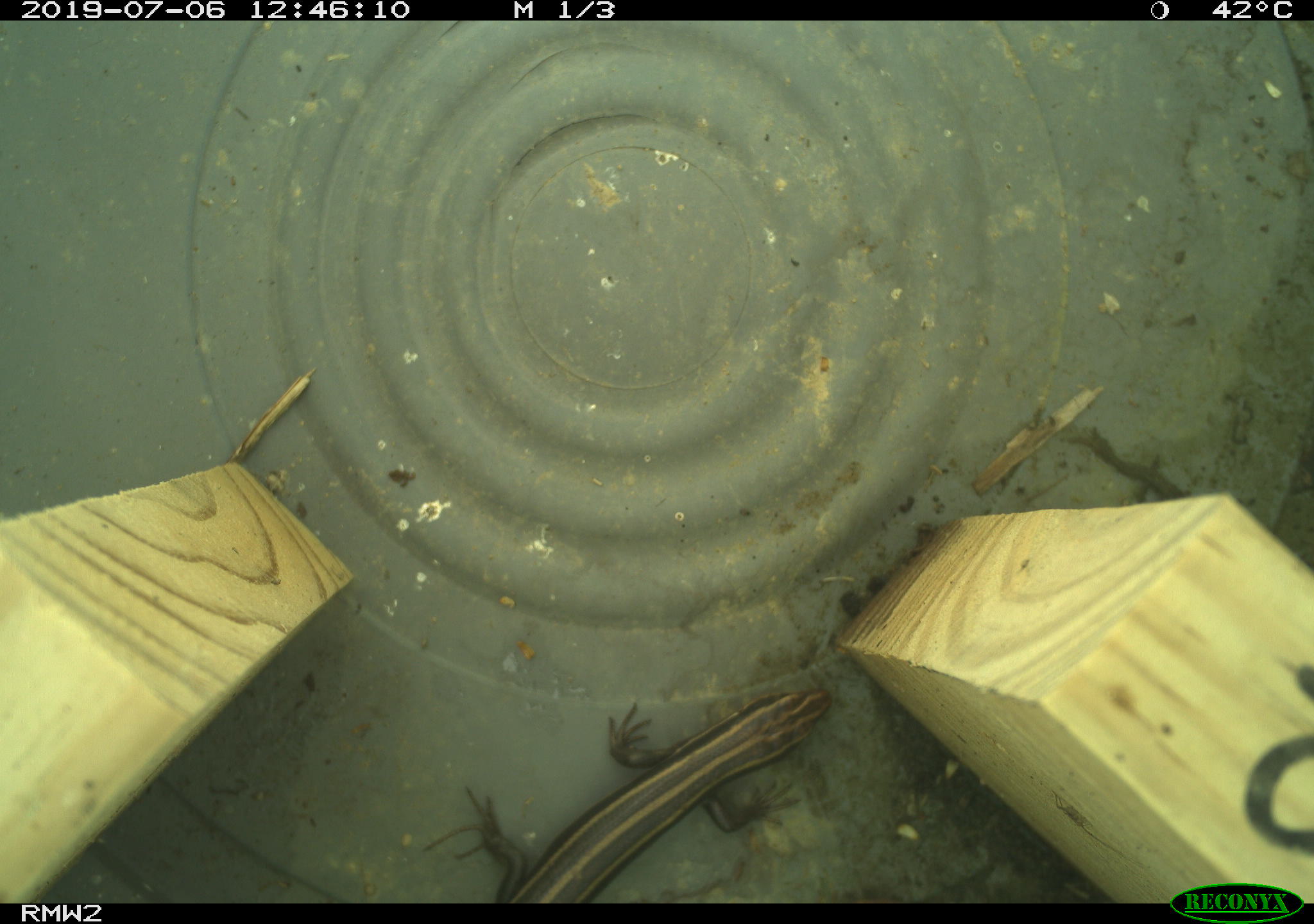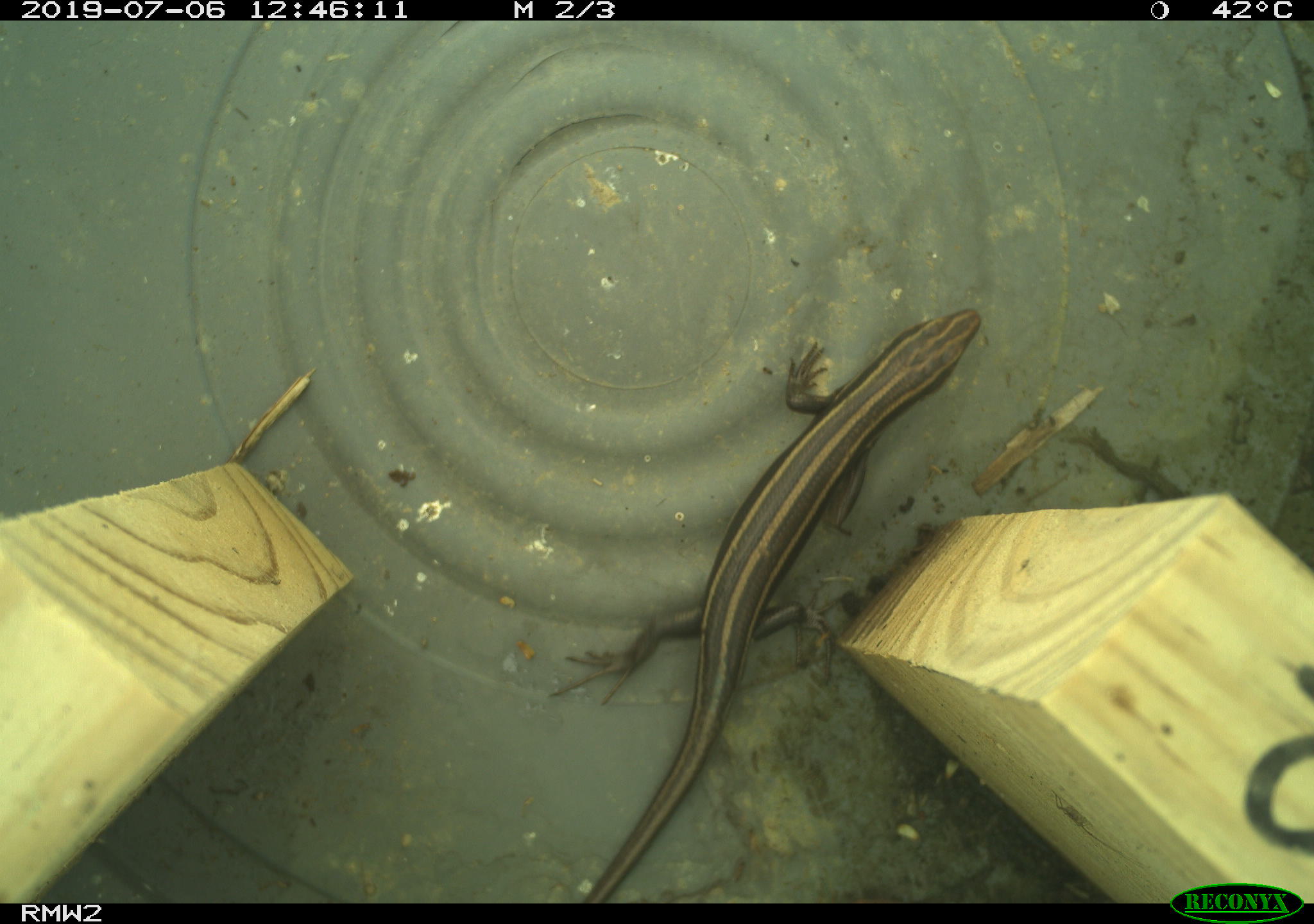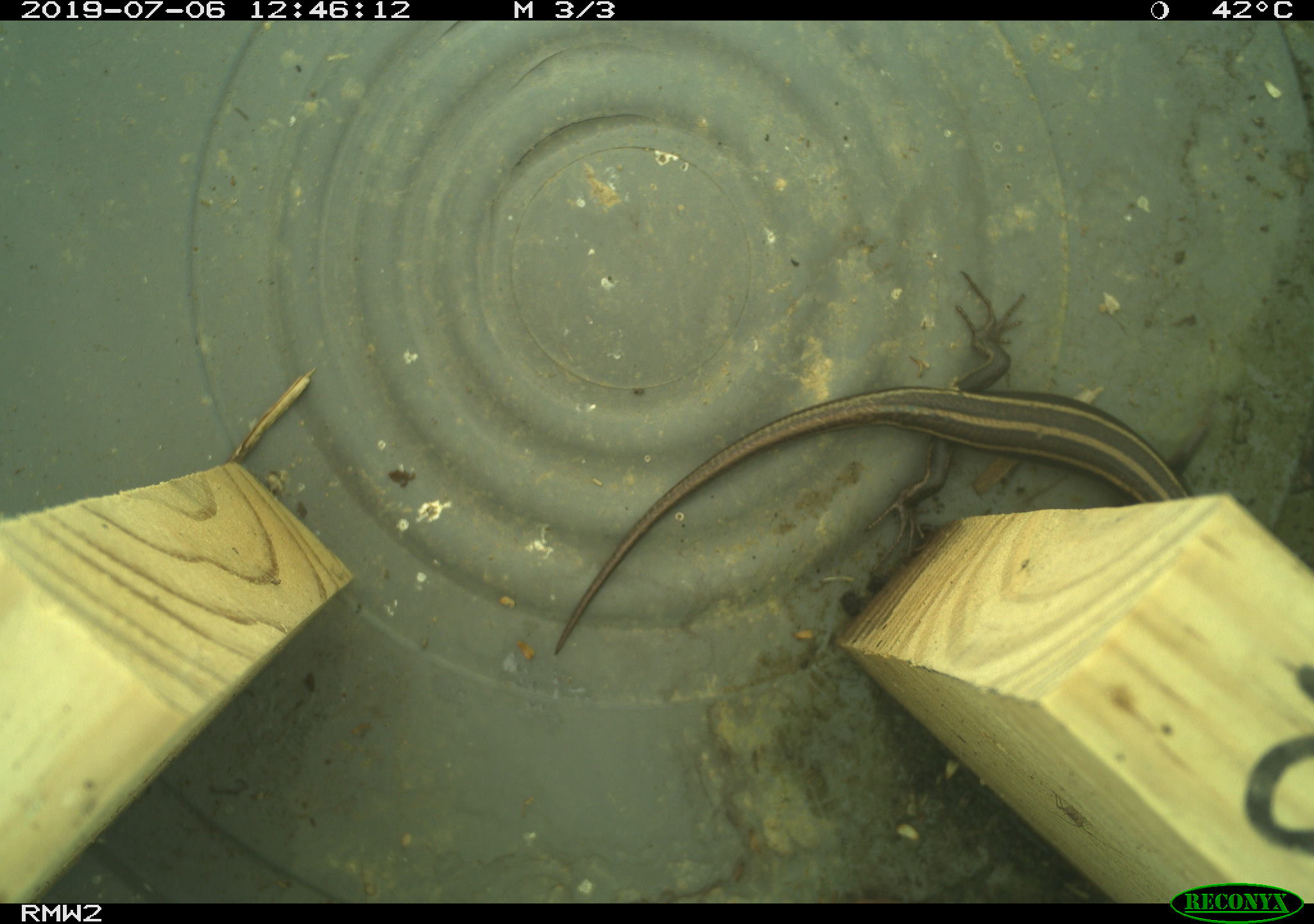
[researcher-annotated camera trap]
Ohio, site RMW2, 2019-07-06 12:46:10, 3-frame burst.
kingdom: Animalia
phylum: Chordata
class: Reptilia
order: Squamata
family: Scincidae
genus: Plestiodon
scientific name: Plestiodon fasciatus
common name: common five-lined skink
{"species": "common five-lined skink (Plestiodon fasciatus)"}